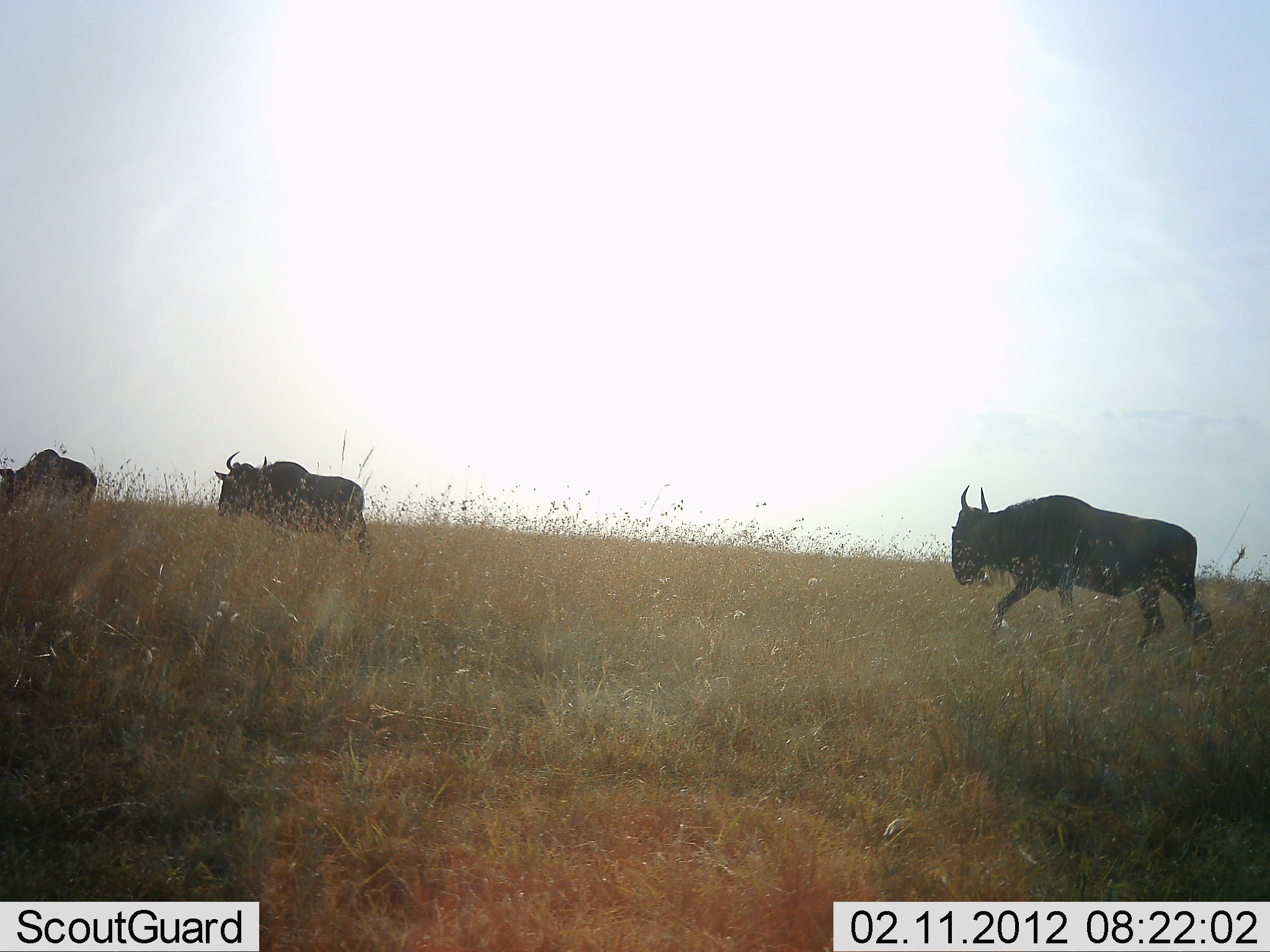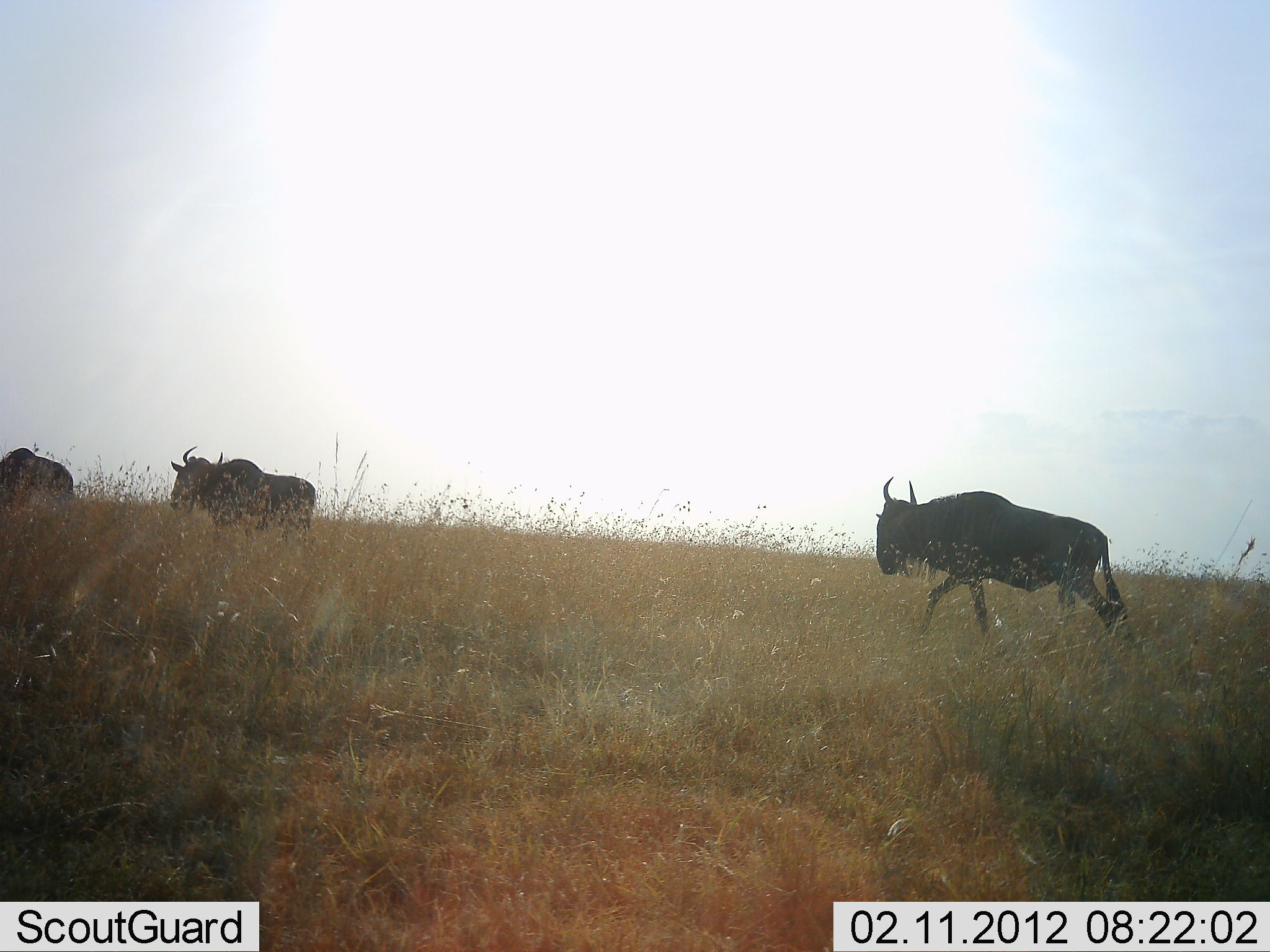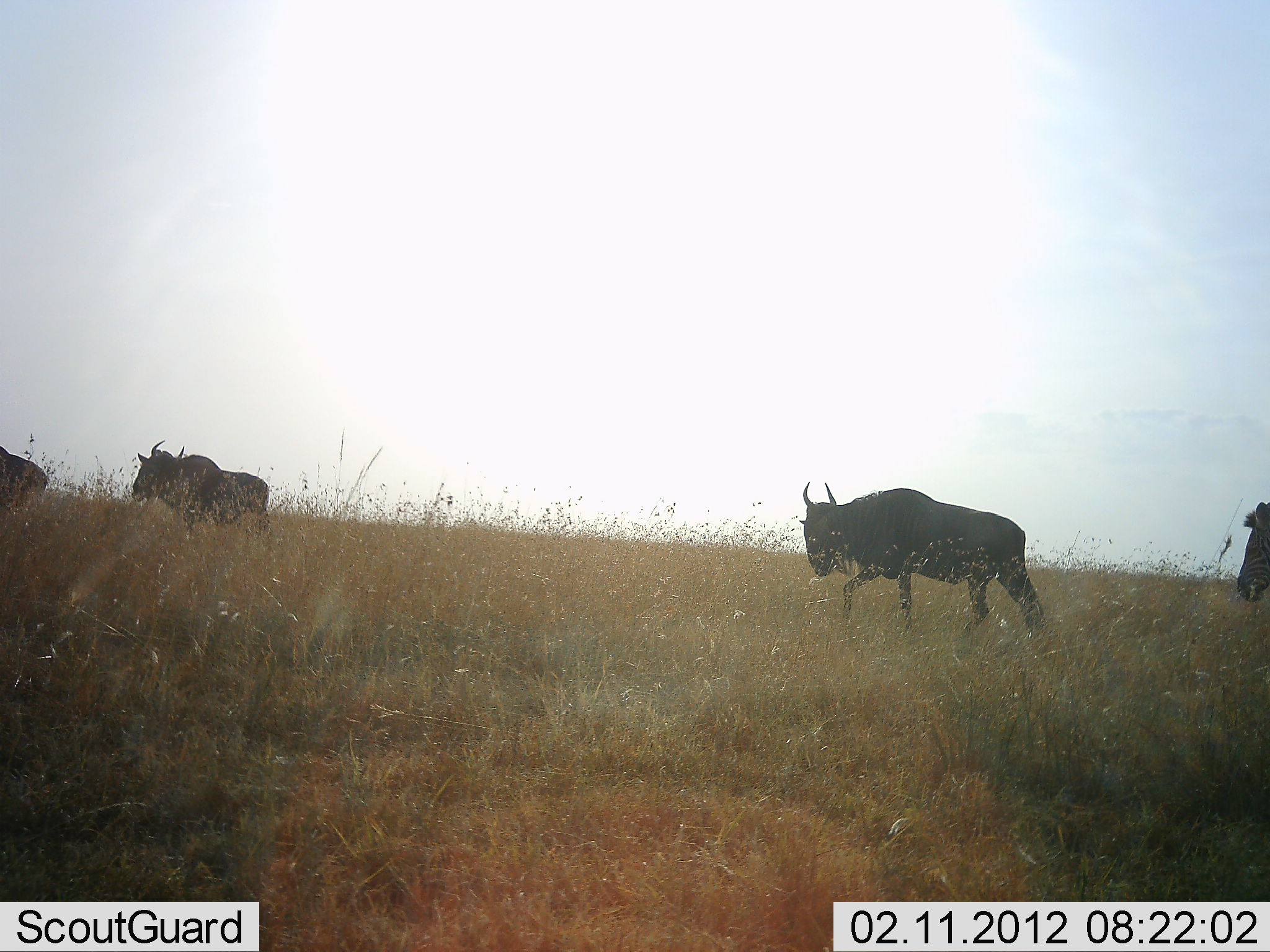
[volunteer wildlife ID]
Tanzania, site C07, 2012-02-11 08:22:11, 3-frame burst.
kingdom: Animalia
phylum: Chordata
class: Mammalia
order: Artiodactyla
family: Bovidae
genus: Connochaetes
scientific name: Connochaetes taurinus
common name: blue wildebeest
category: wildebeest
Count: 4.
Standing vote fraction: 0%.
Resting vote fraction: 0%.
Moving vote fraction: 100%.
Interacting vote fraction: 0%.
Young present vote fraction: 0%.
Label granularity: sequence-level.